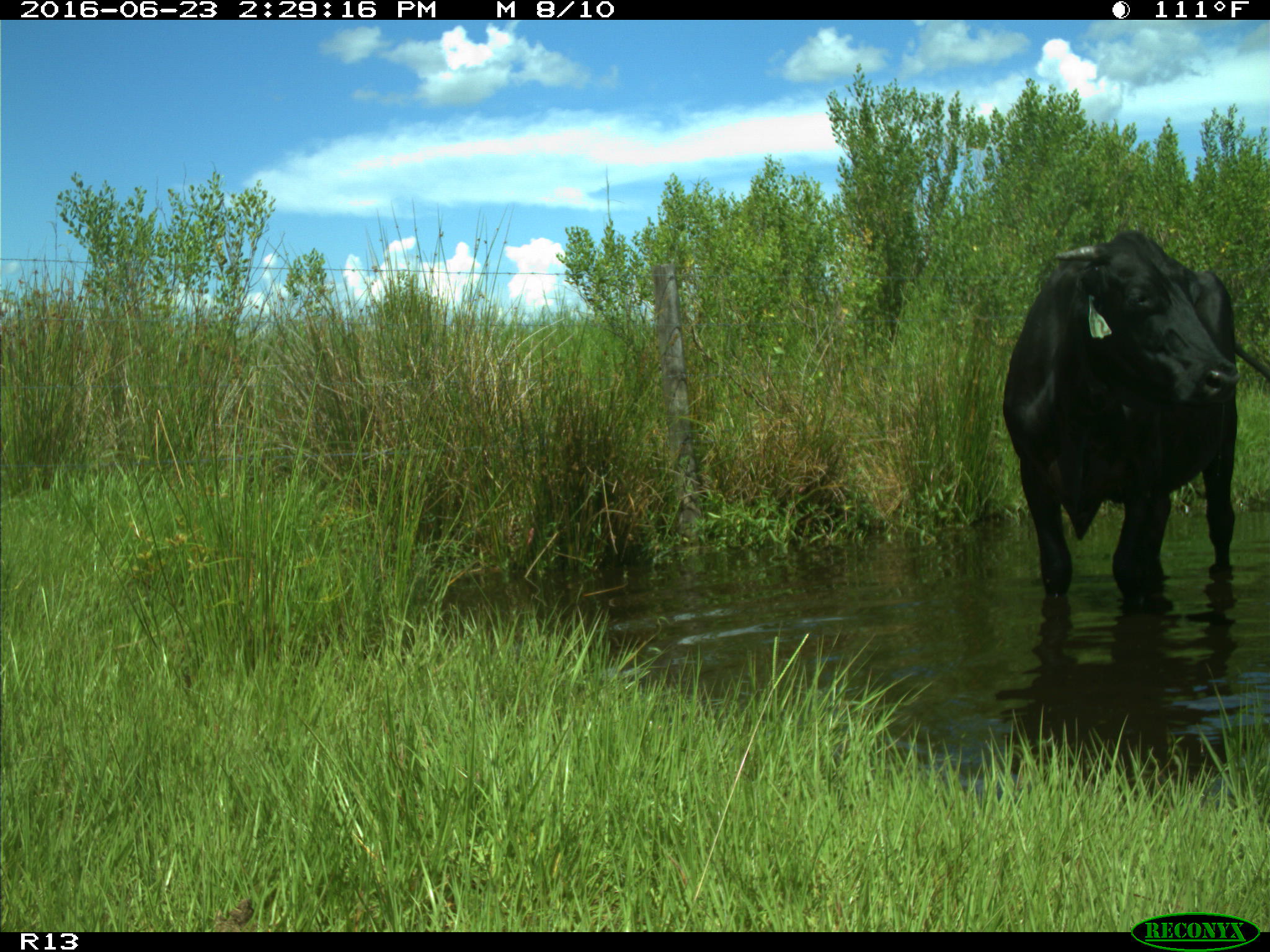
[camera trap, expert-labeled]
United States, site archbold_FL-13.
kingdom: Animalia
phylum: Chordata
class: Mammalia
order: Artiodactyla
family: Bovidae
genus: Bos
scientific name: Bos taurus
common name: domestic cow